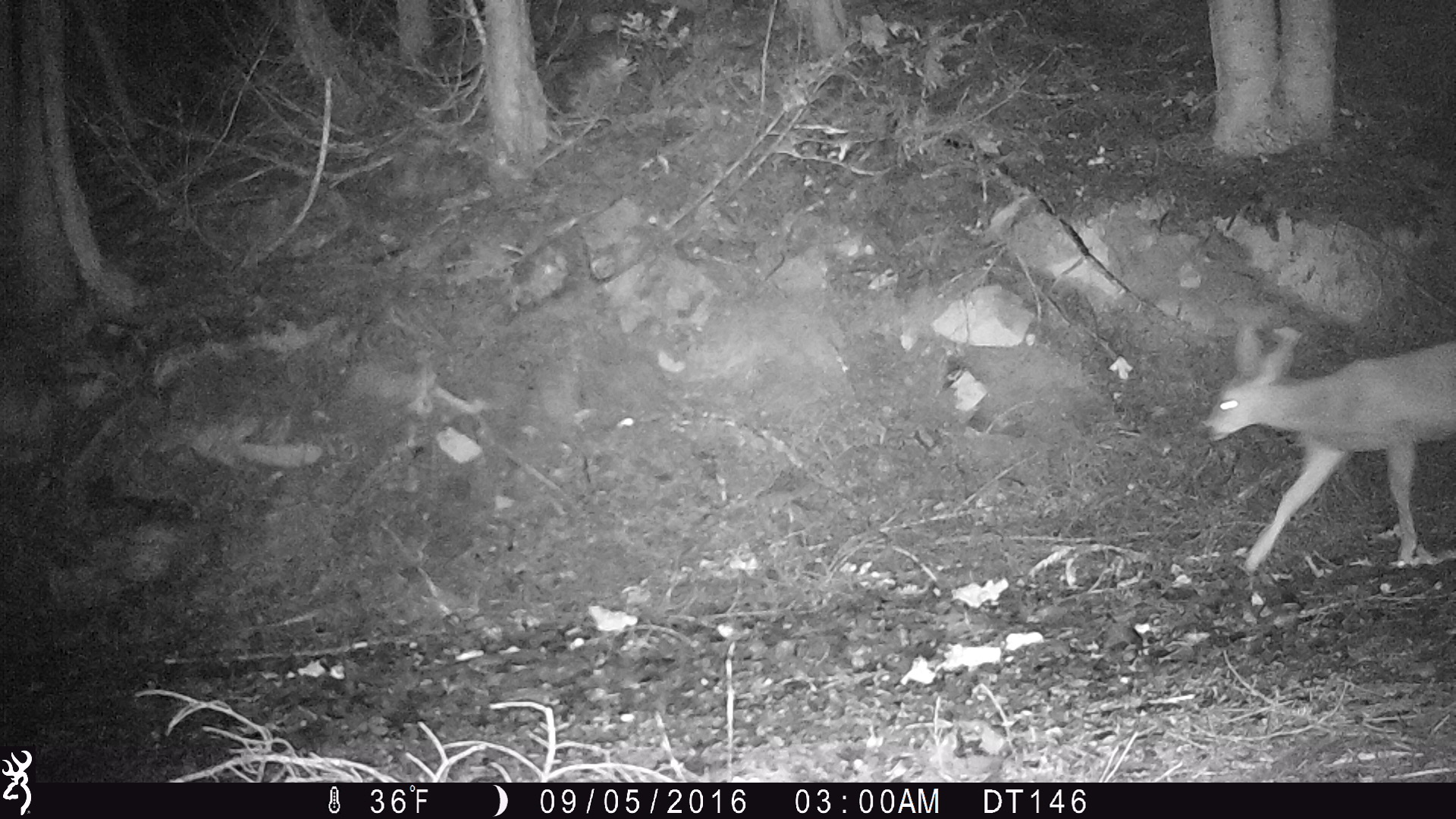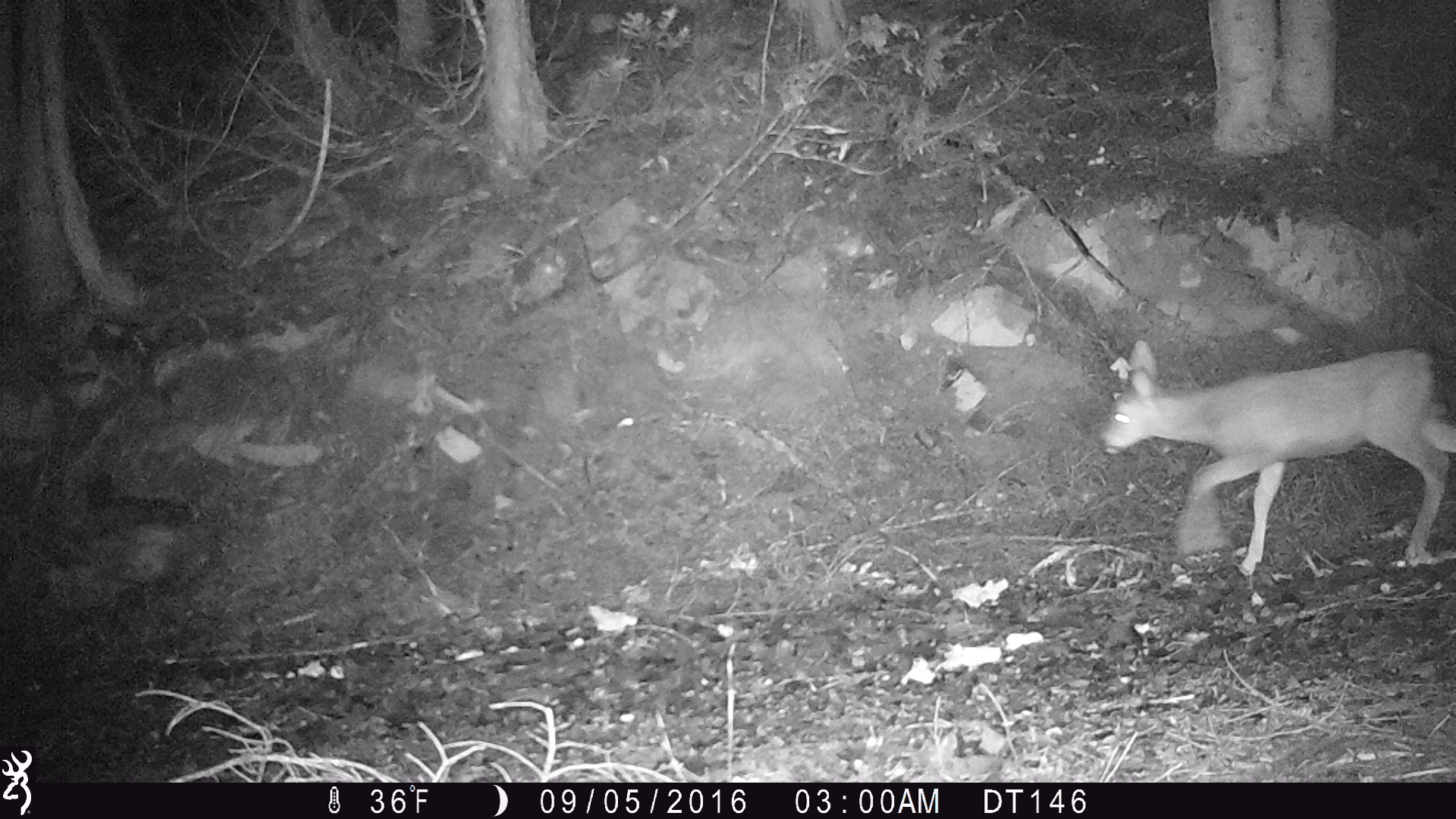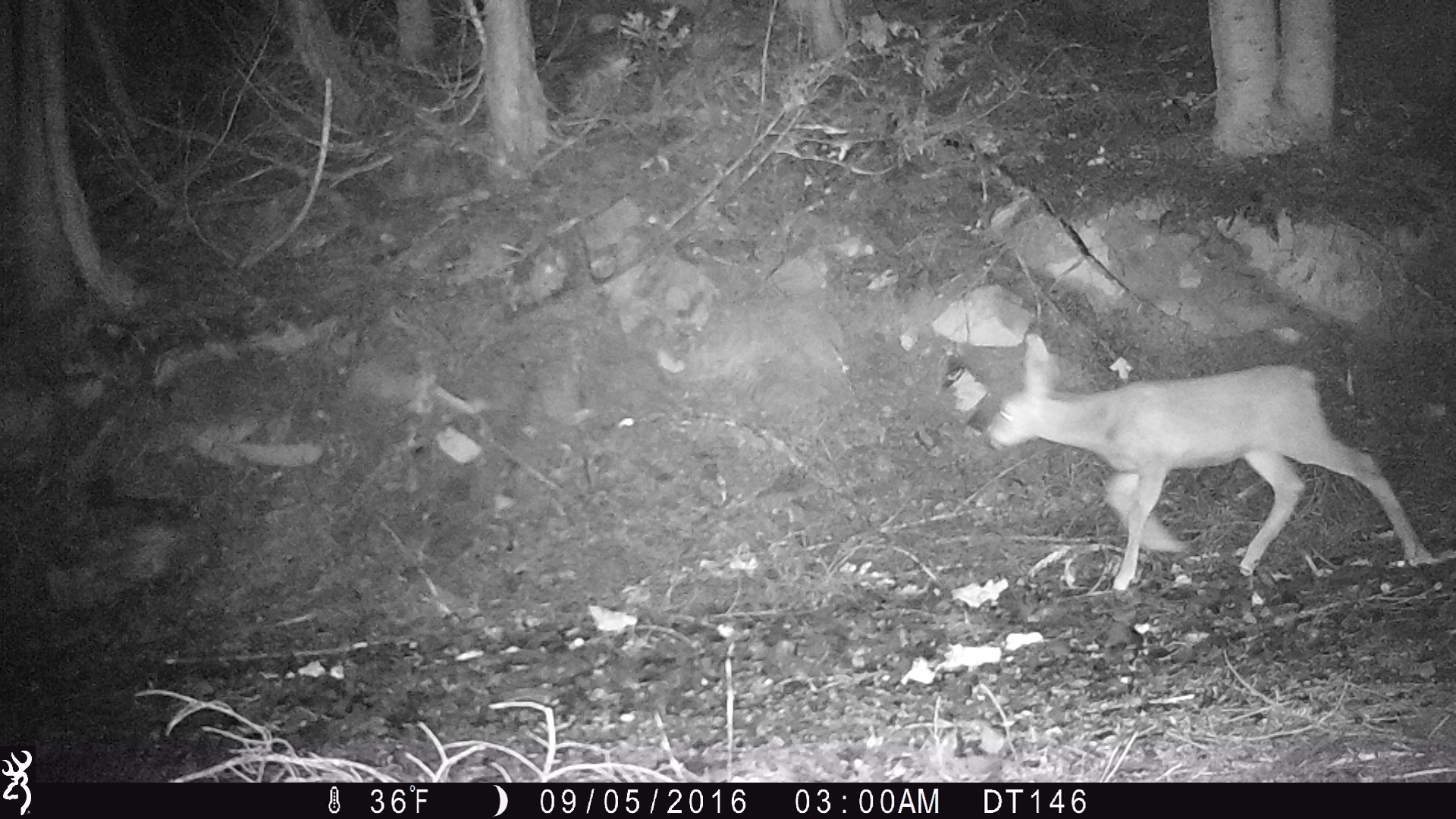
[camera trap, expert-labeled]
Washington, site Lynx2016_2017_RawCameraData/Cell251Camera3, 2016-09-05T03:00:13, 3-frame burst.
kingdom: Animalia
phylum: Chordata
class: Mammalia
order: Artiodactyla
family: Cervidae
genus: Odocoileus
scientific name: Odocoileus hemionus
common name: mule deer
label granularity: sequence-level